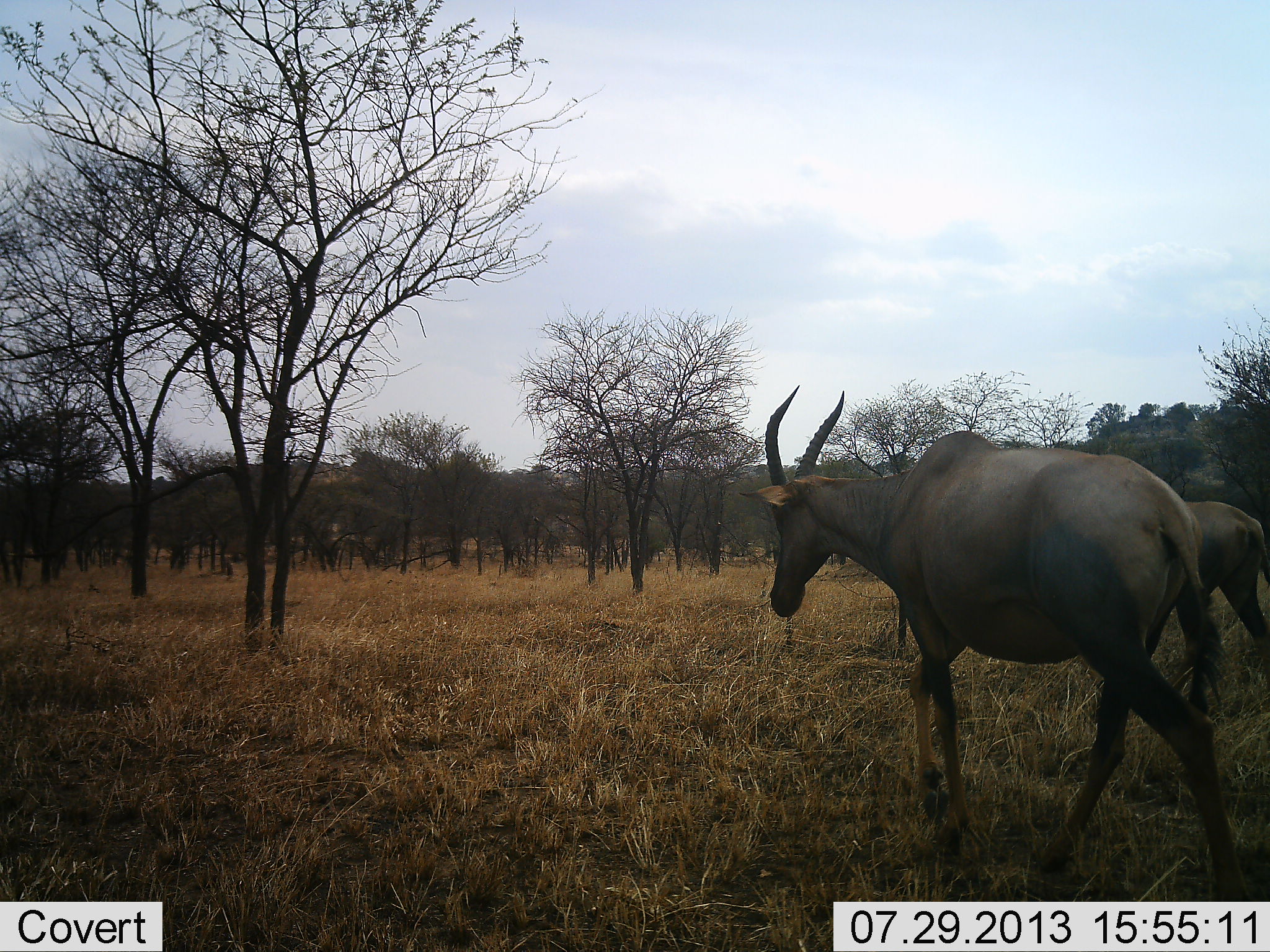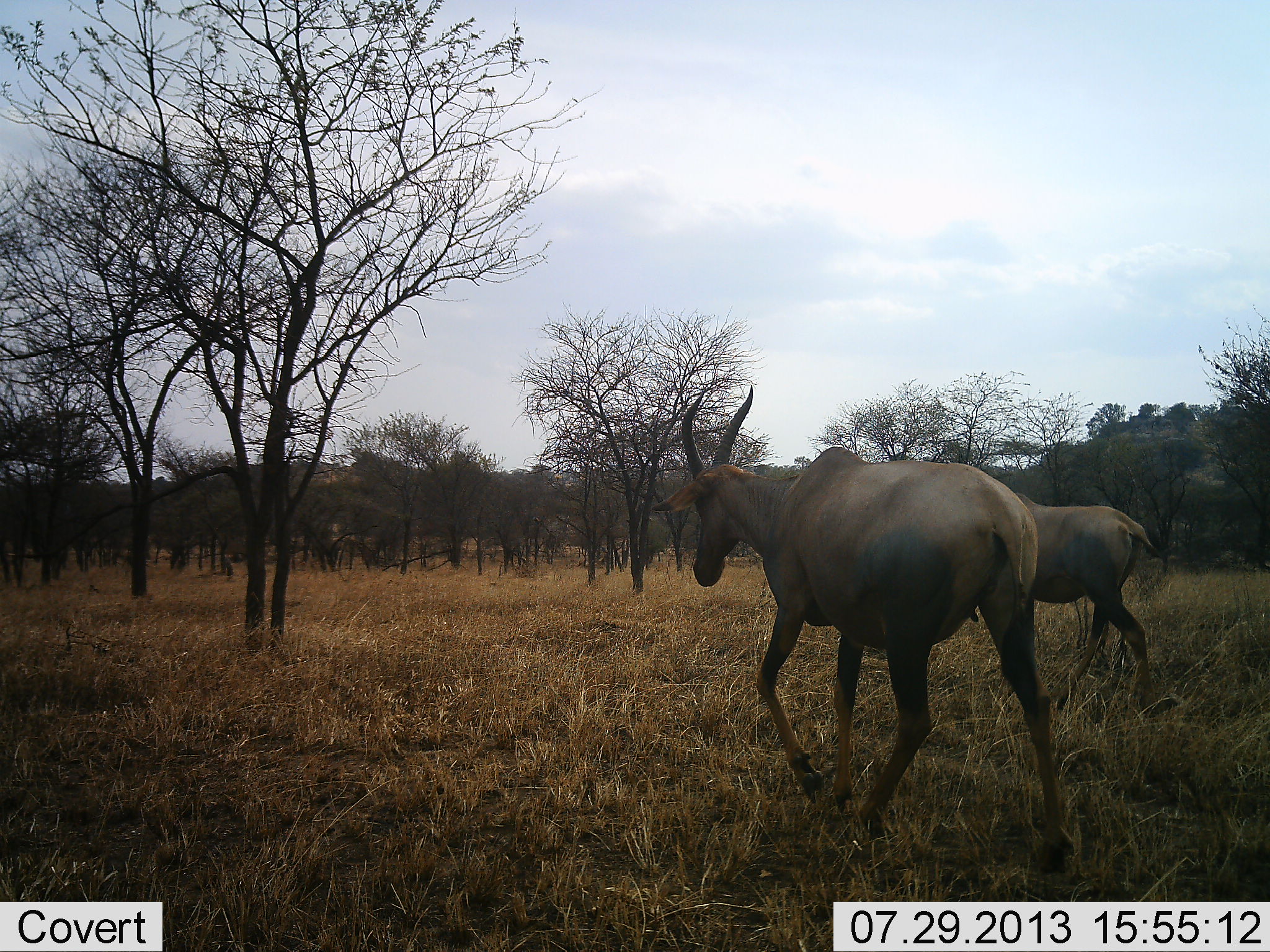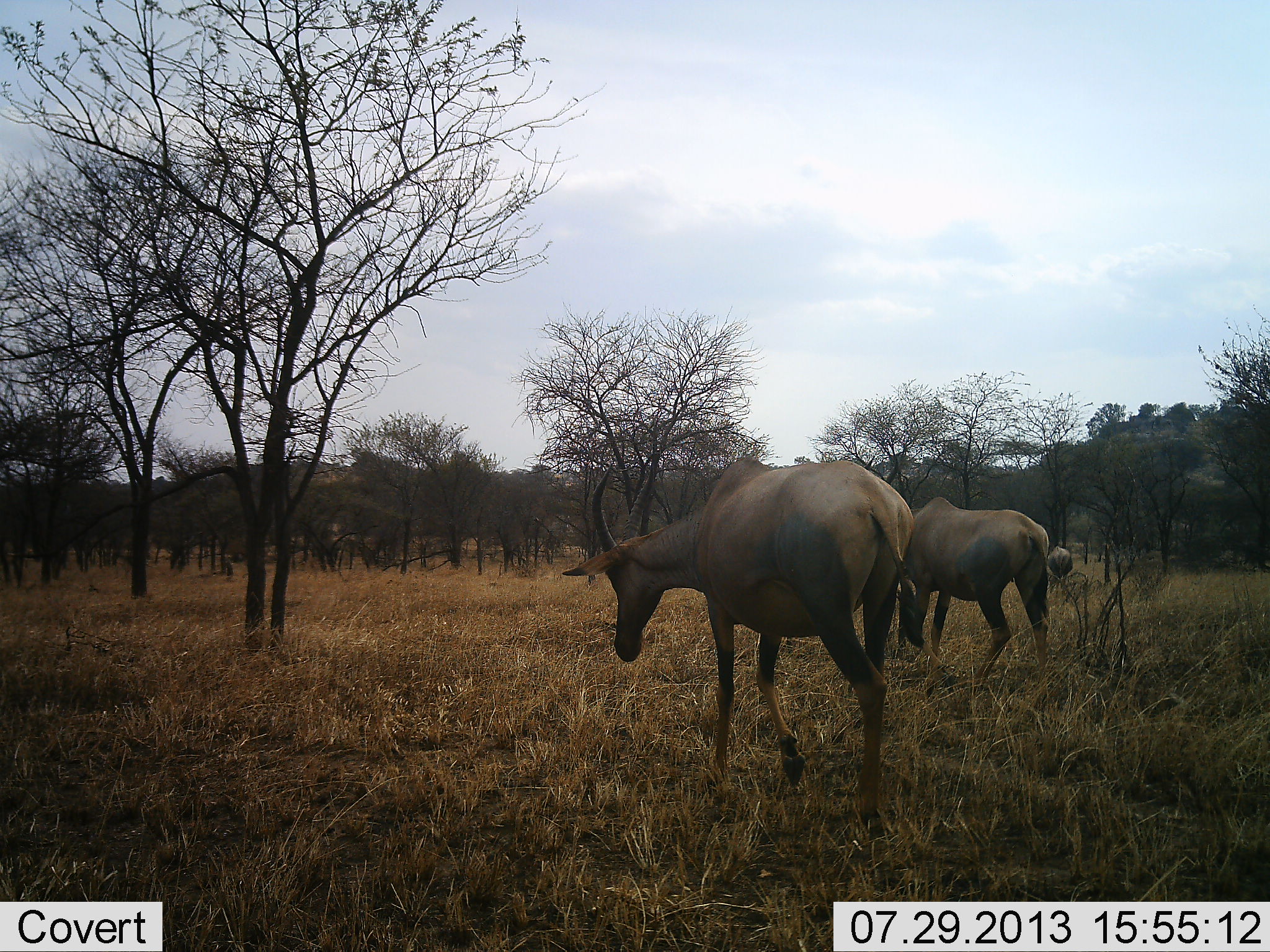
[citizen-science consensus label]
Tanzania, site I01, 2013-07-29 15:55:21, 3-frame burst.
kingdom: Animalia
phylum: Chordata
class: Mammalia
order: Artiodactyla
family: Bovidae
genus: Damaliscus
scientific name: Damaliscus lunatus jimela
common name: topi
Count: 2.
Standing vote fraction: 10%.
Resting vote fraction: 0%.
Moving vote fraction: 100%.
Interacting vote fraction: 0%.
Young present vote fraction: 0%.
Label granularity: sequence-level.